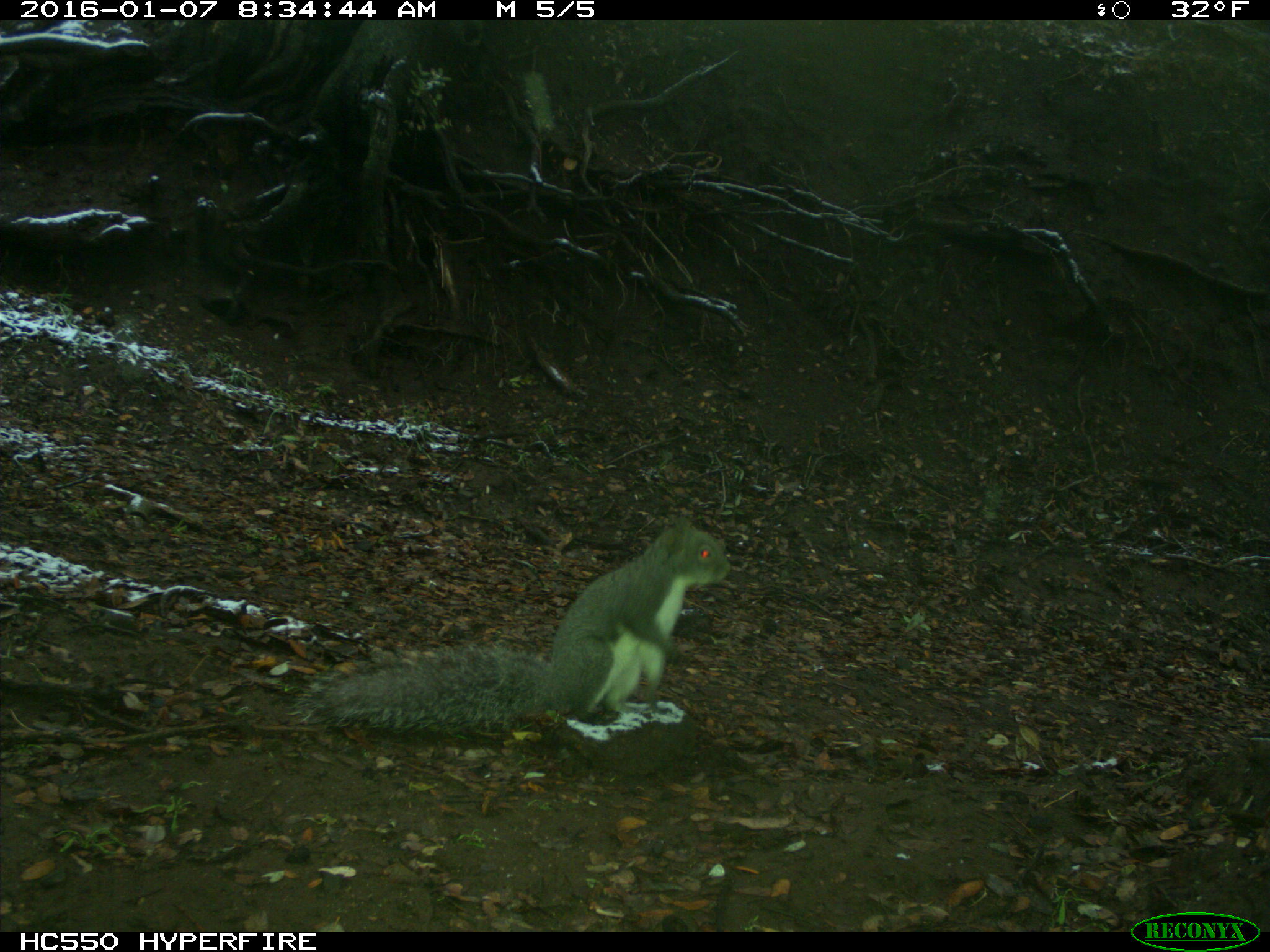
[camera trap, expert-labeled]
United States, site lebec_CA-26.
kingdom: Animalia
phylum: Chordata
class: Mammalia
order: Rodentia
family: Sciuridae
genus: Sciurus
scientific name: Sciurus carolinensis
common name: eastern gray squirrel